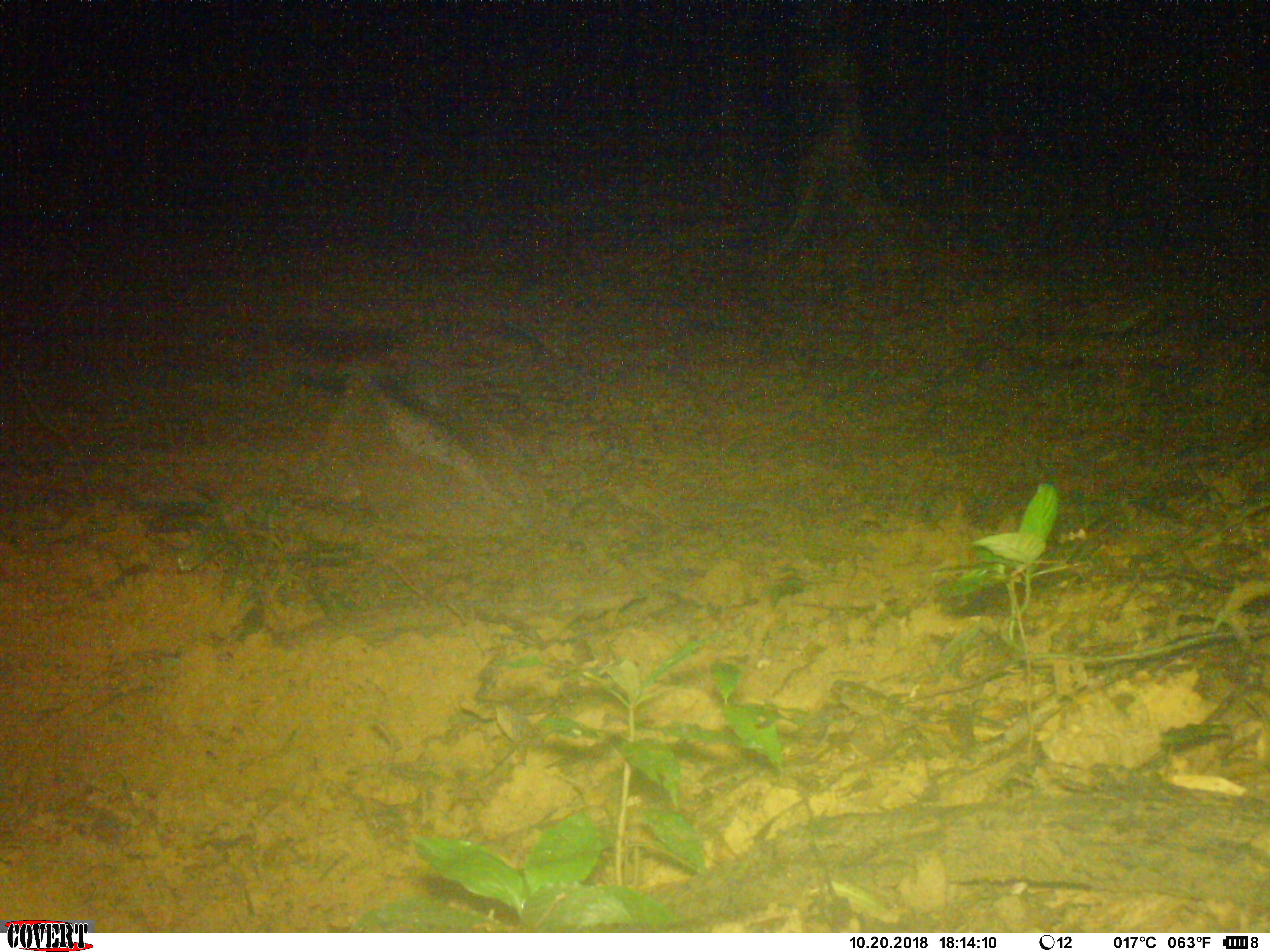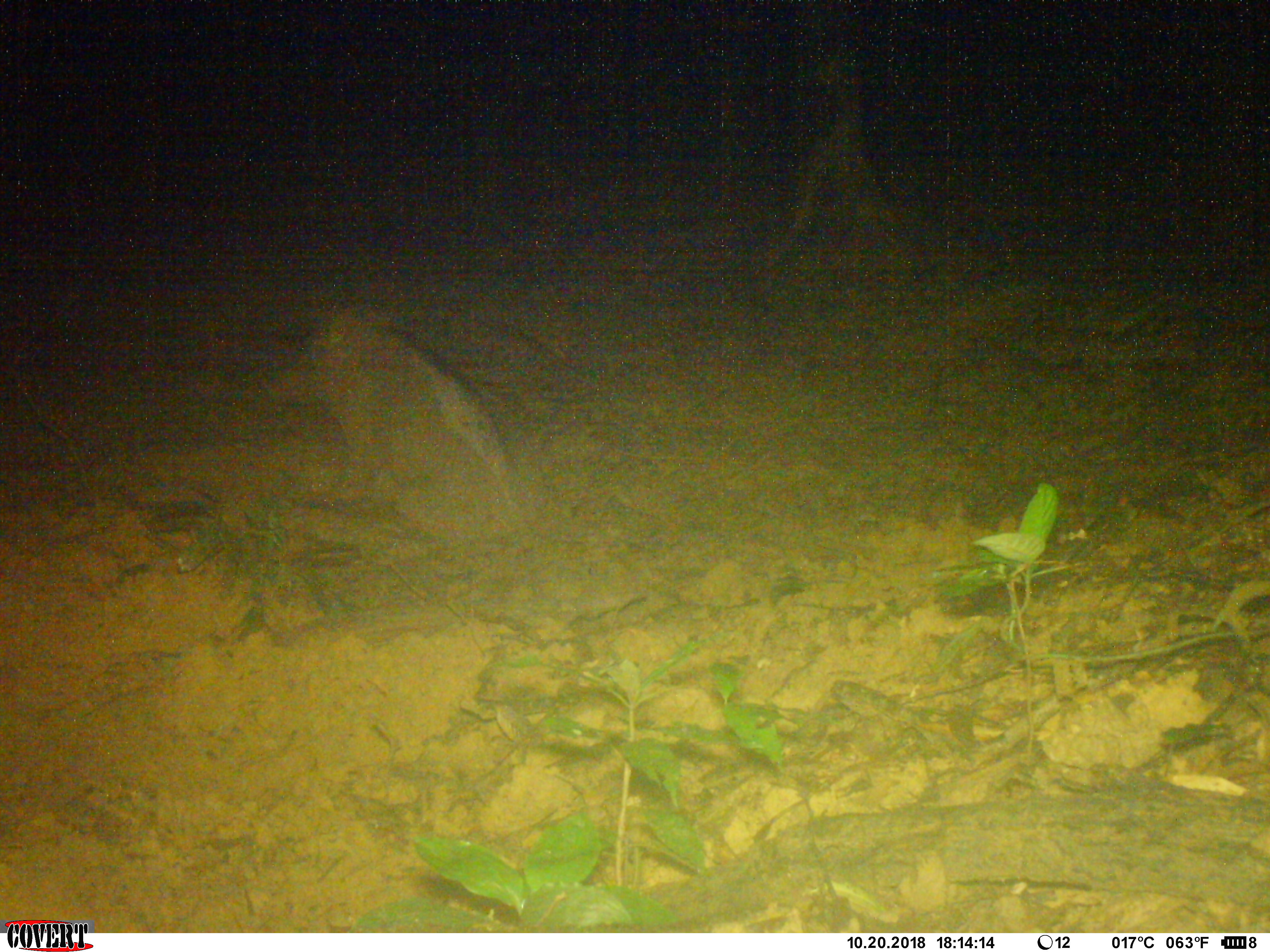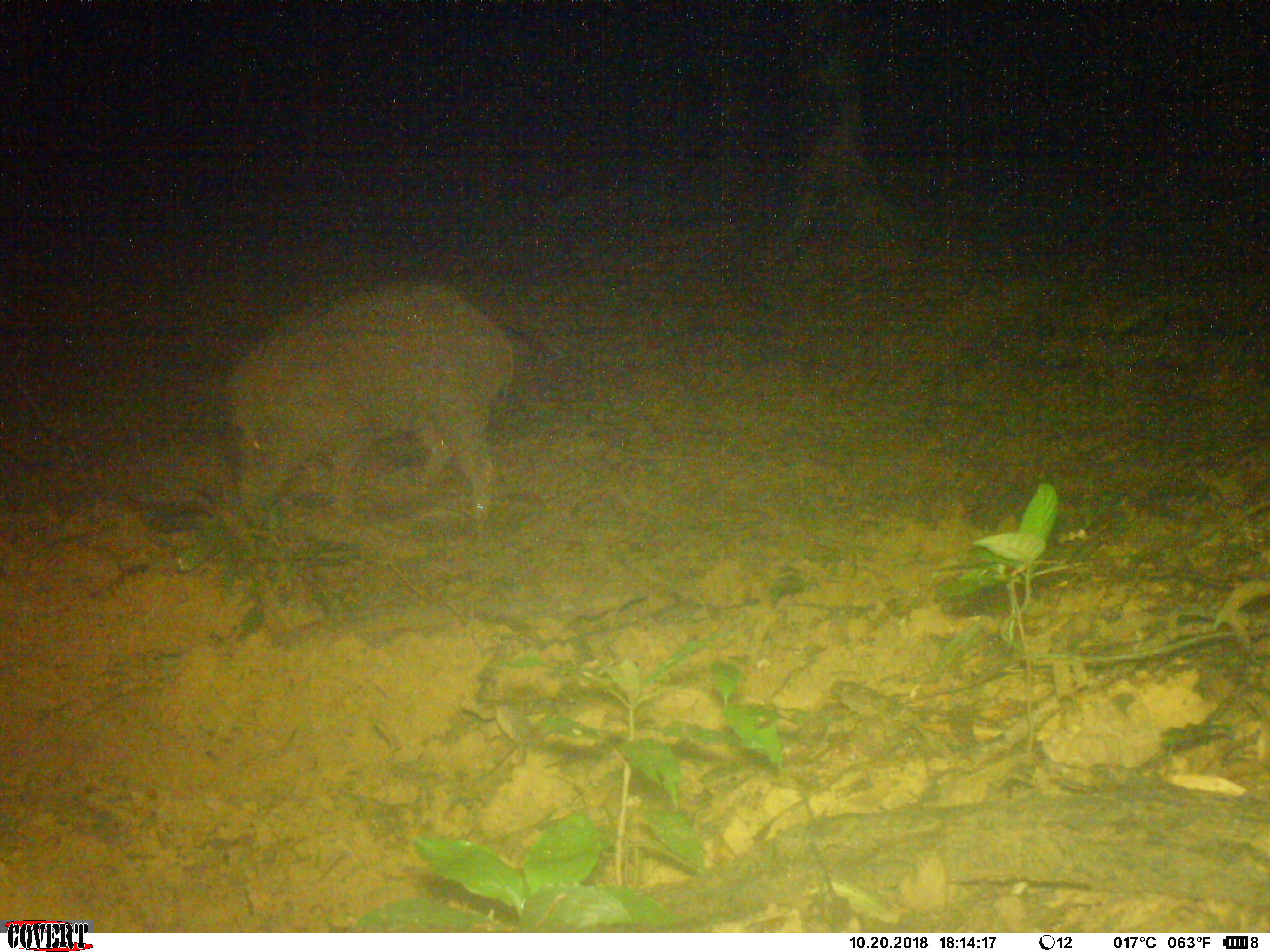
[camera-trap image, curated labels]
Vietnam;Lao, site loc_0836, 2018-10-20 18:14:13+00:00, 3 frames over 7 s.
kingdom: Animalia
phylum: Chordata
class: Mammalia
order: Artiodactyla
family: Suidae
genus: Sus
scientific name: Sus scrofa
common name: eurasian wild pig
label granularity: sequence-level